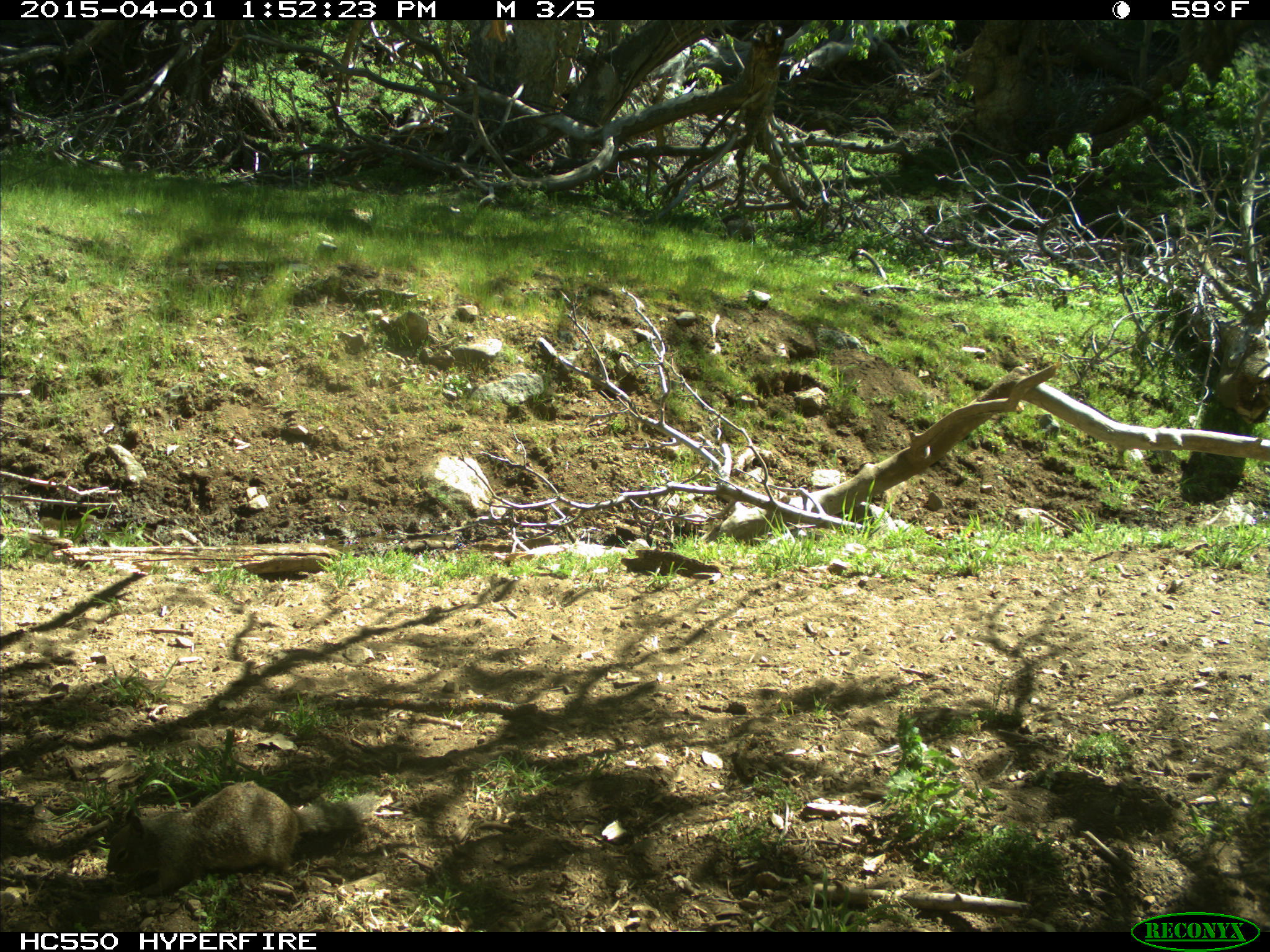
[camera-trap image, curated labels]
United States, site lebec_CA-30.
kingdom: Animalia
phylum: Chordata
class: Mammalia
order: Rodentia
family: Sciuridae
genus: Otospermophilus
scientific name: Otospermophilus beecheyi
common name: california ground squirrel